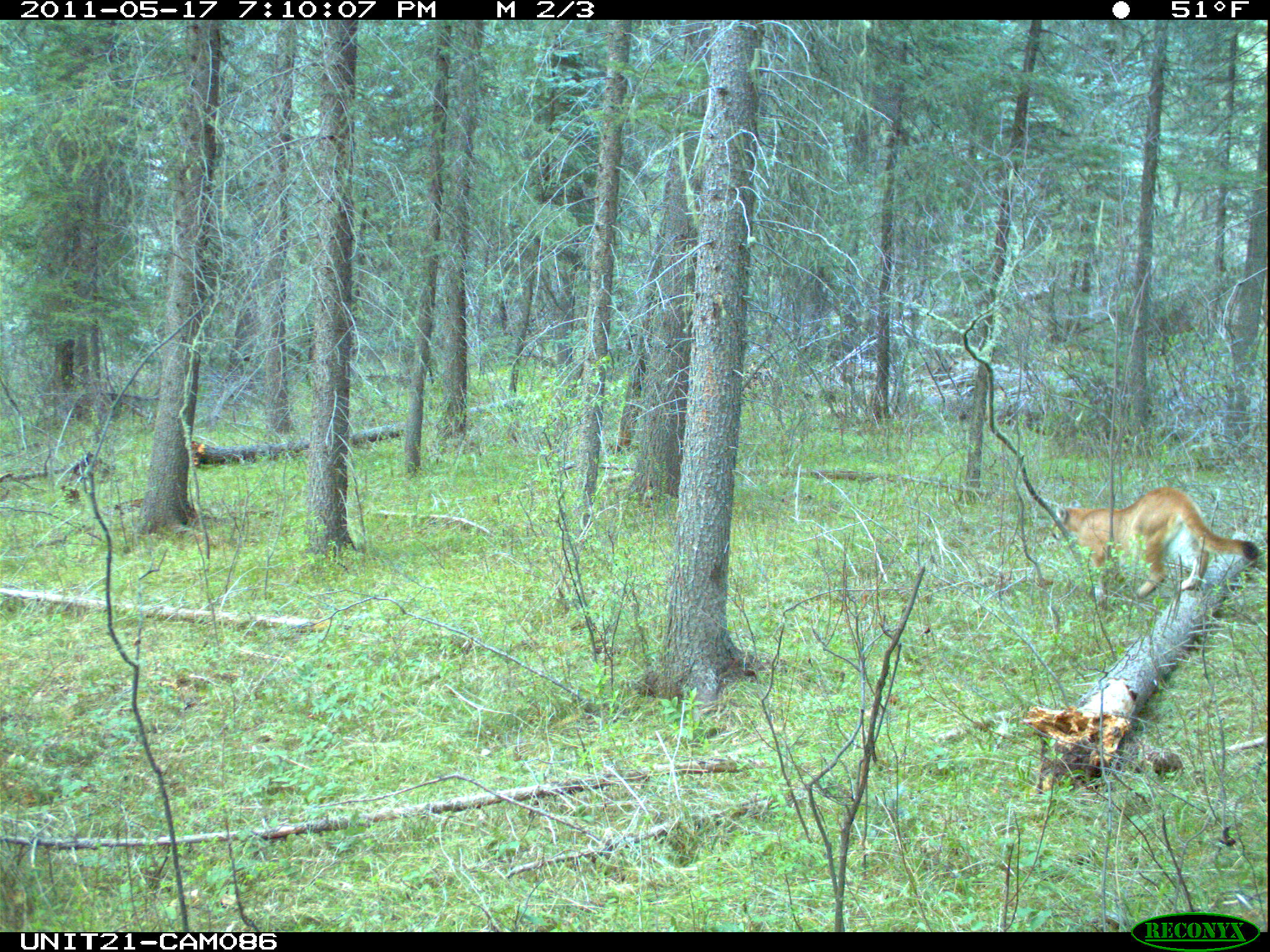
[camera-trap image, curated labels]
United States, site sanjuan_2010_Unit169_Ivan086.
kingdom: Animalia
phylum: Chordata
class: Mammalia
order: Carnivora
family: Felidae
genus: Puma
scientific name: Puma concolor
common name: mountain lion